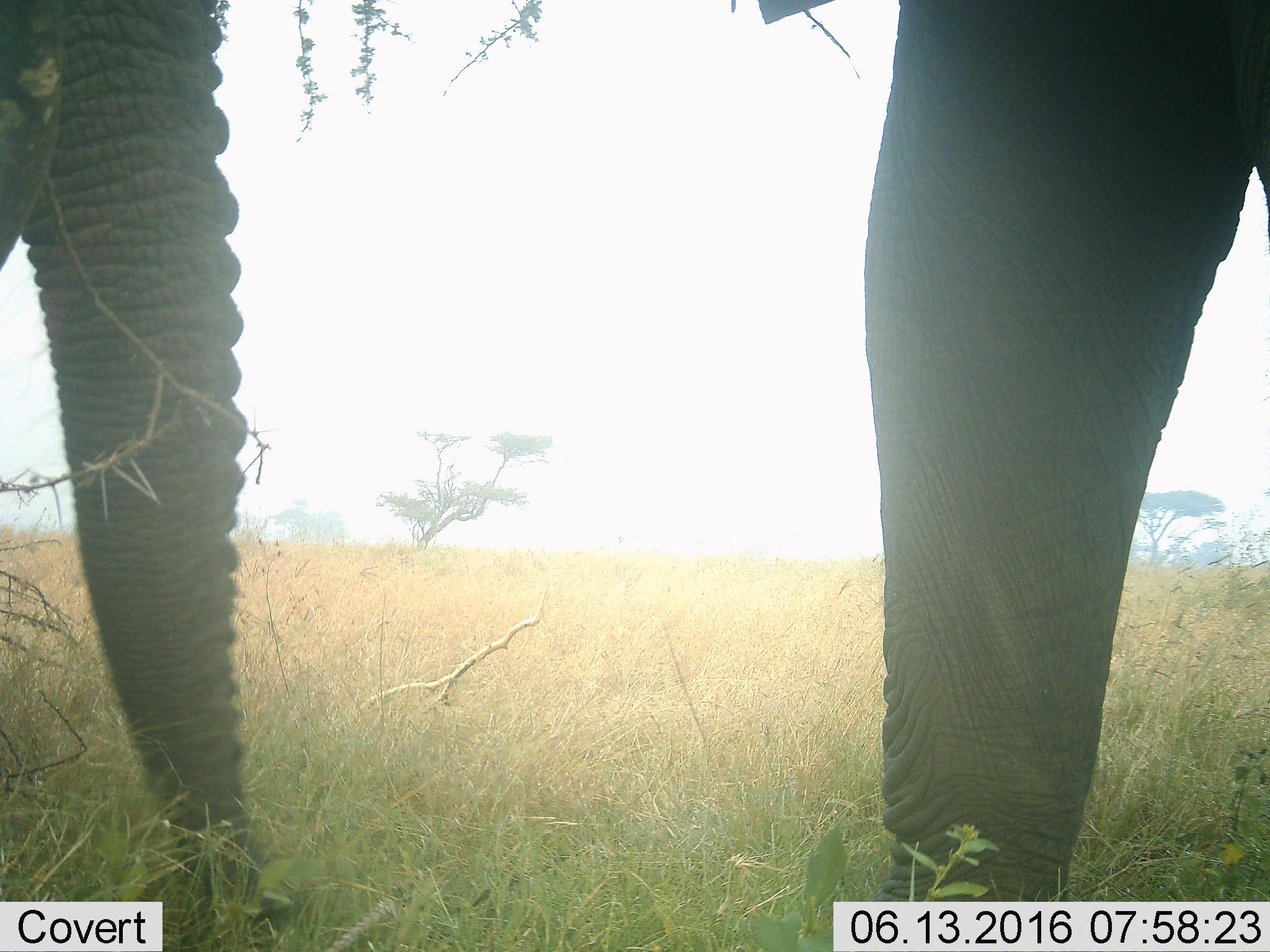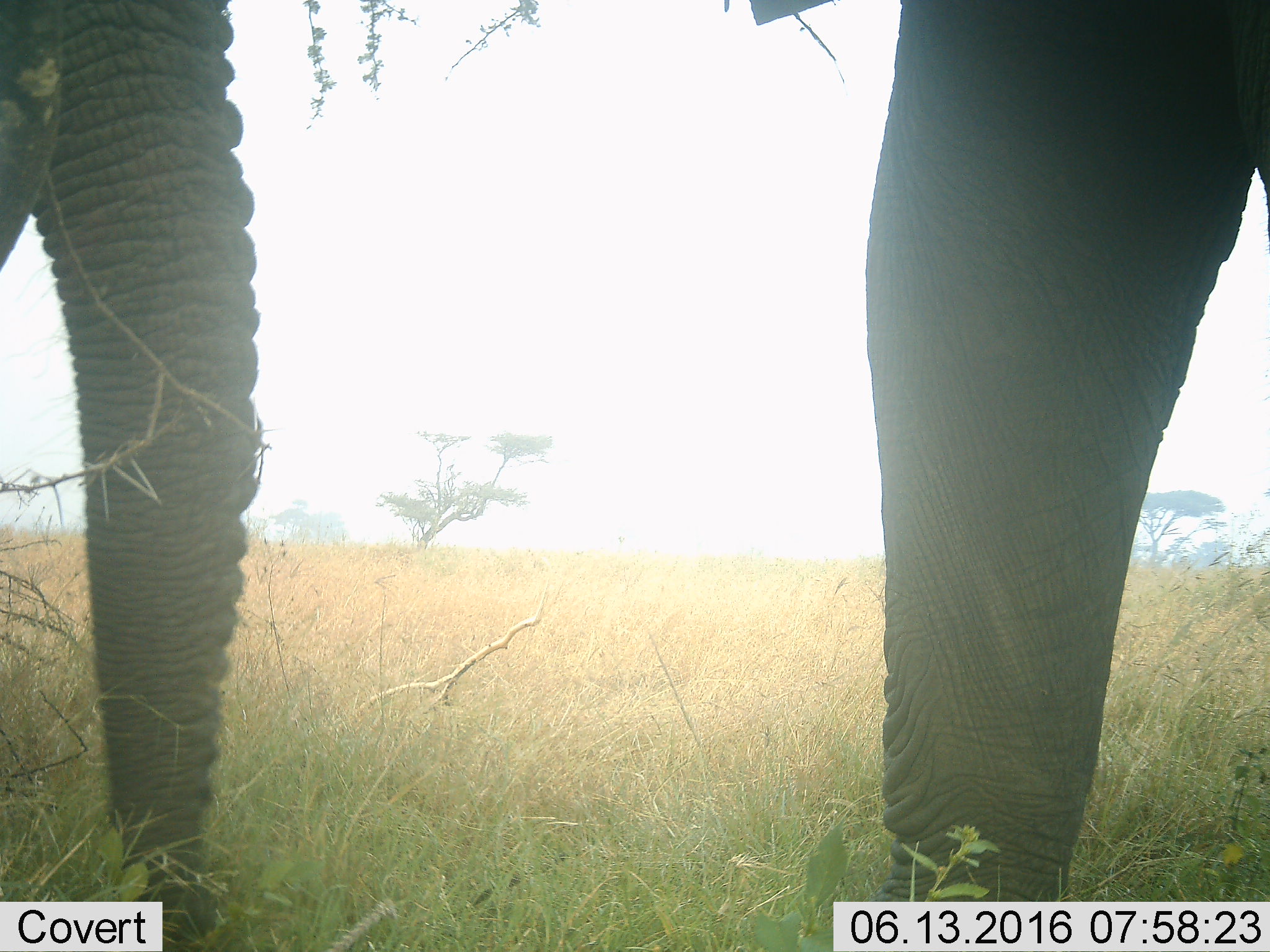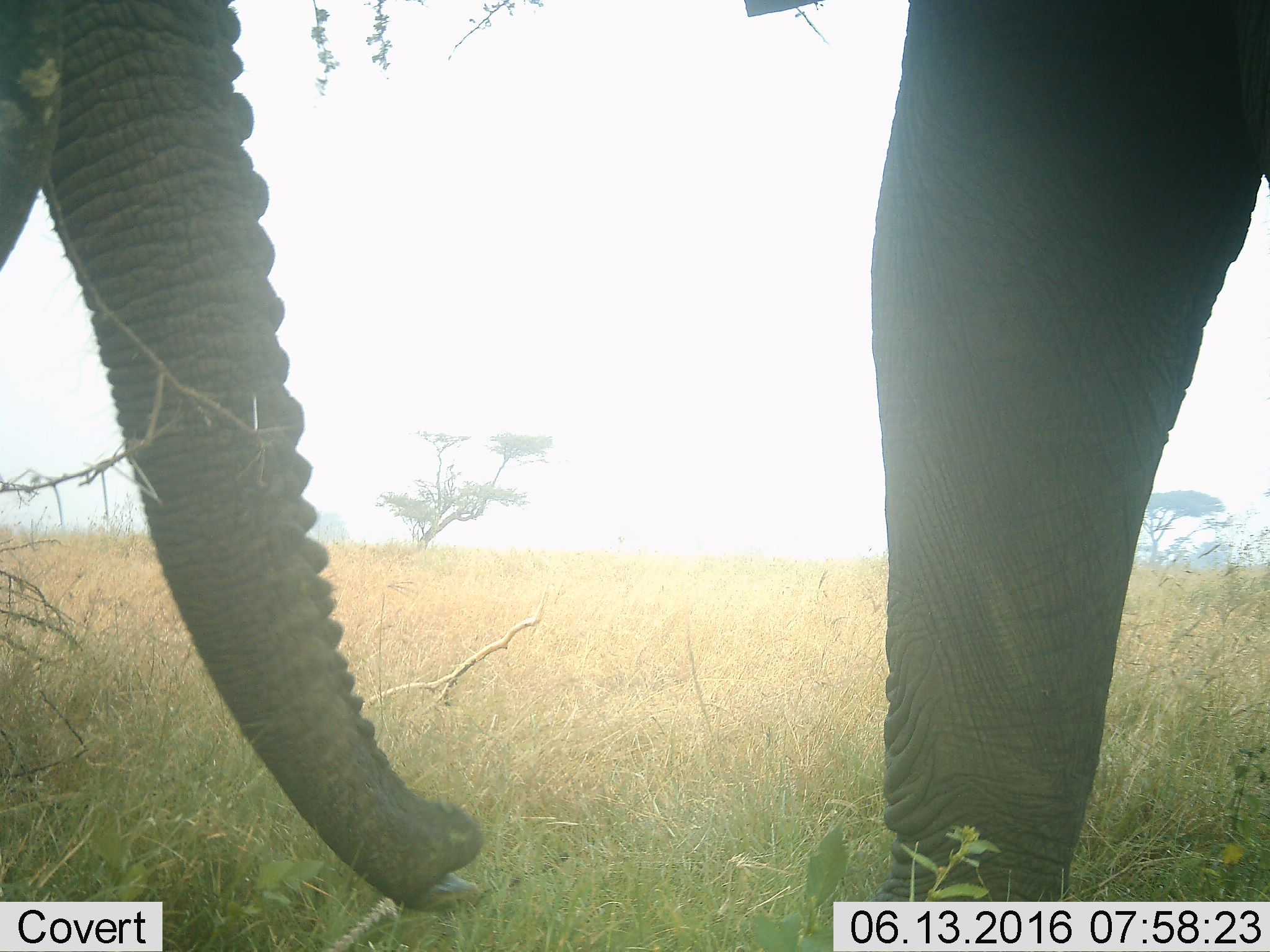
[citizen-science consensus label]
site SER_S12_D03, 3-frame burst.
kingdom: Animalia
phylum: Chordata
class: Mammalia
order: Proboscidea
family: Elephantidae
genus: Loxodonta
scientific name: Loxodonta africana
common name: african bush elephant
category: elephant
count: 1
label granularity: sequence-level